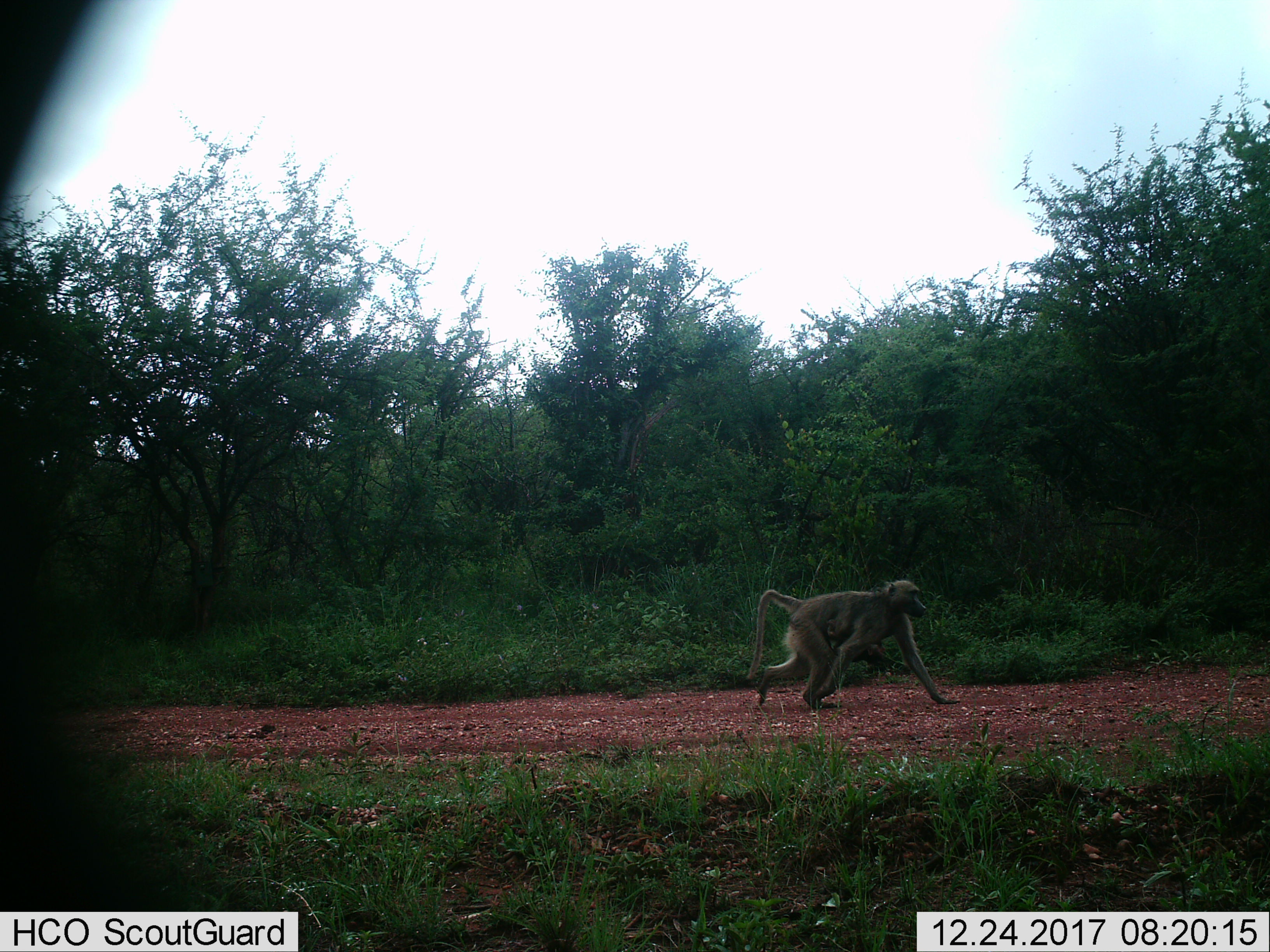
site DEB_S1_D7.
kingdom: Animalia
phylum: Chordata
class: Mammalia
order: Primates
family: Cercopithecidae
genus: Papio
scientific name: Papio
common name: baboon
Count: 2.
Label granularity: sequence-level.